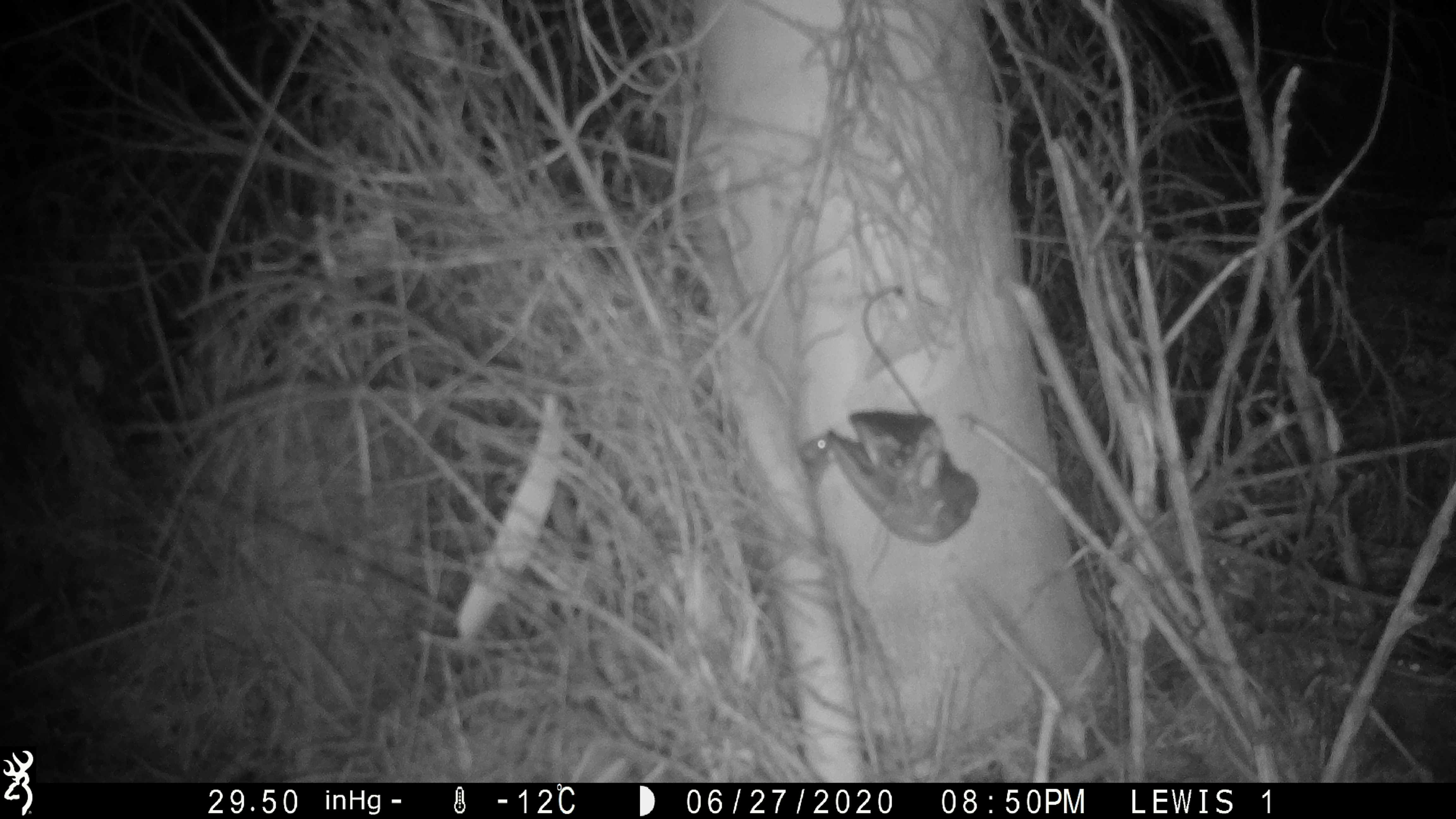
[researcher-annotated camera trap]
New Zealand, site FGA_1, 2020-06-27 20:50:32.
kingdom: Animalia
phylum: Chordata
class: Mammalia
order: Rodentia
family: Muridae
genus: Mus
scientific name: Mus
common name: mouse